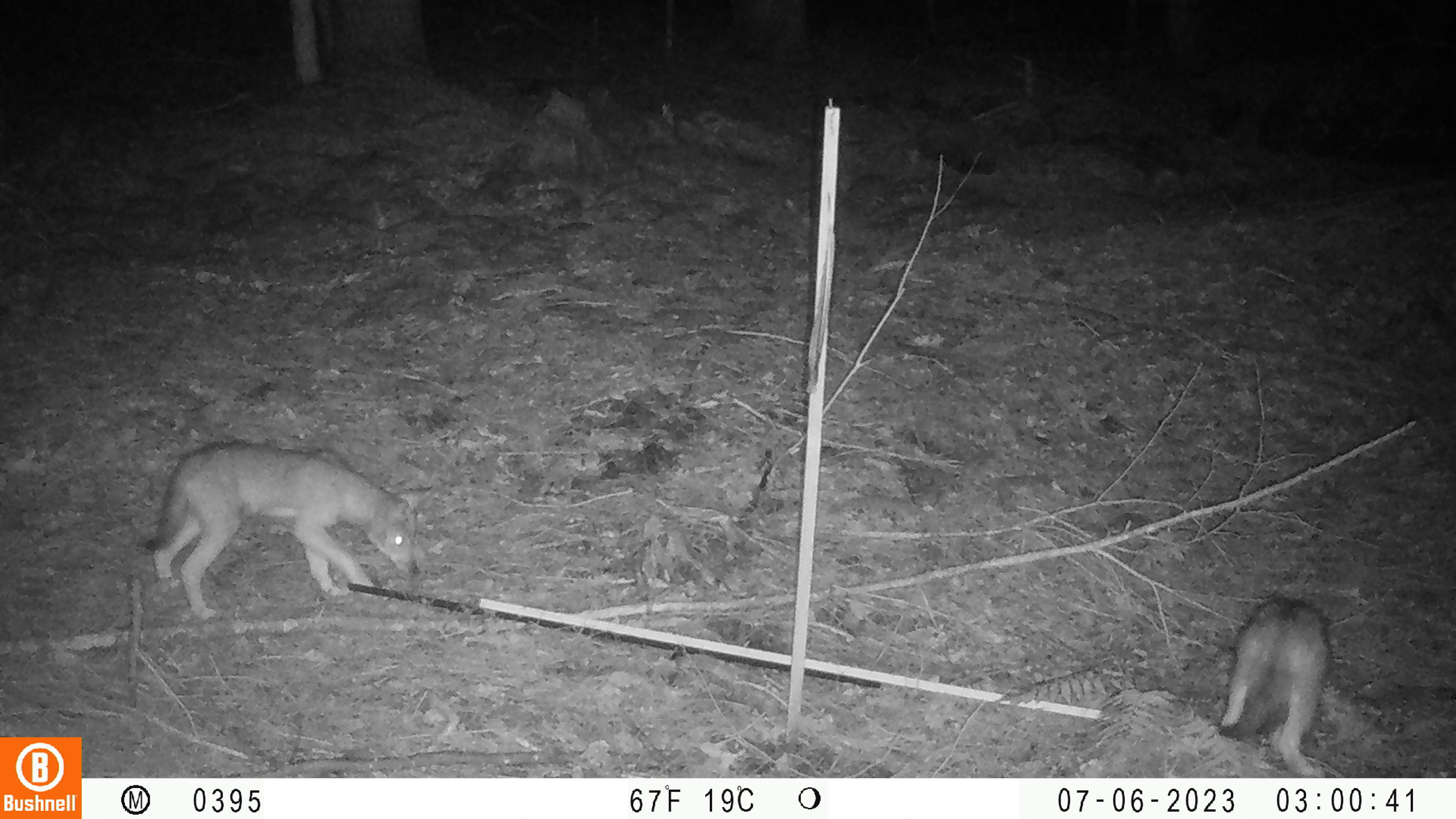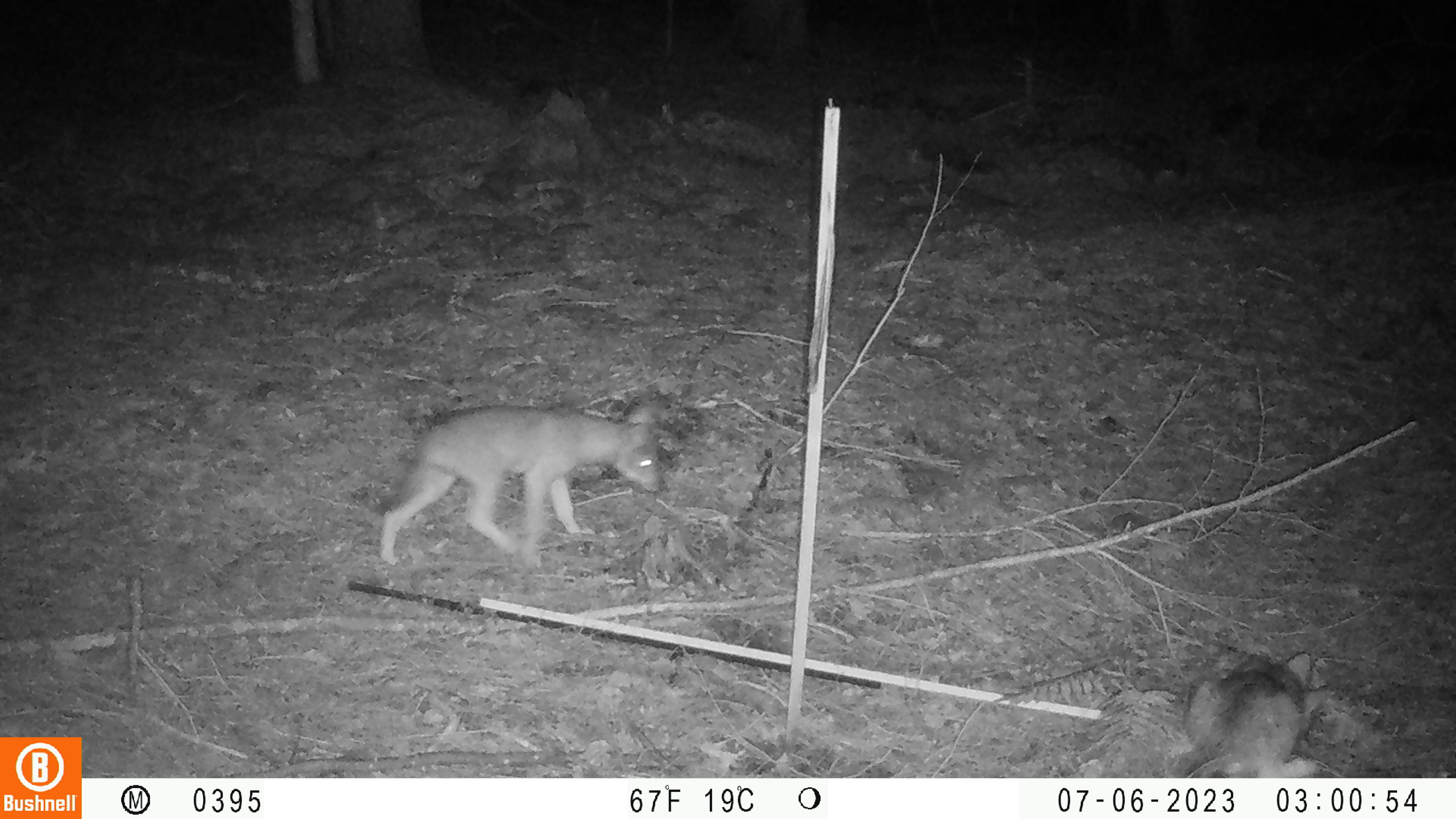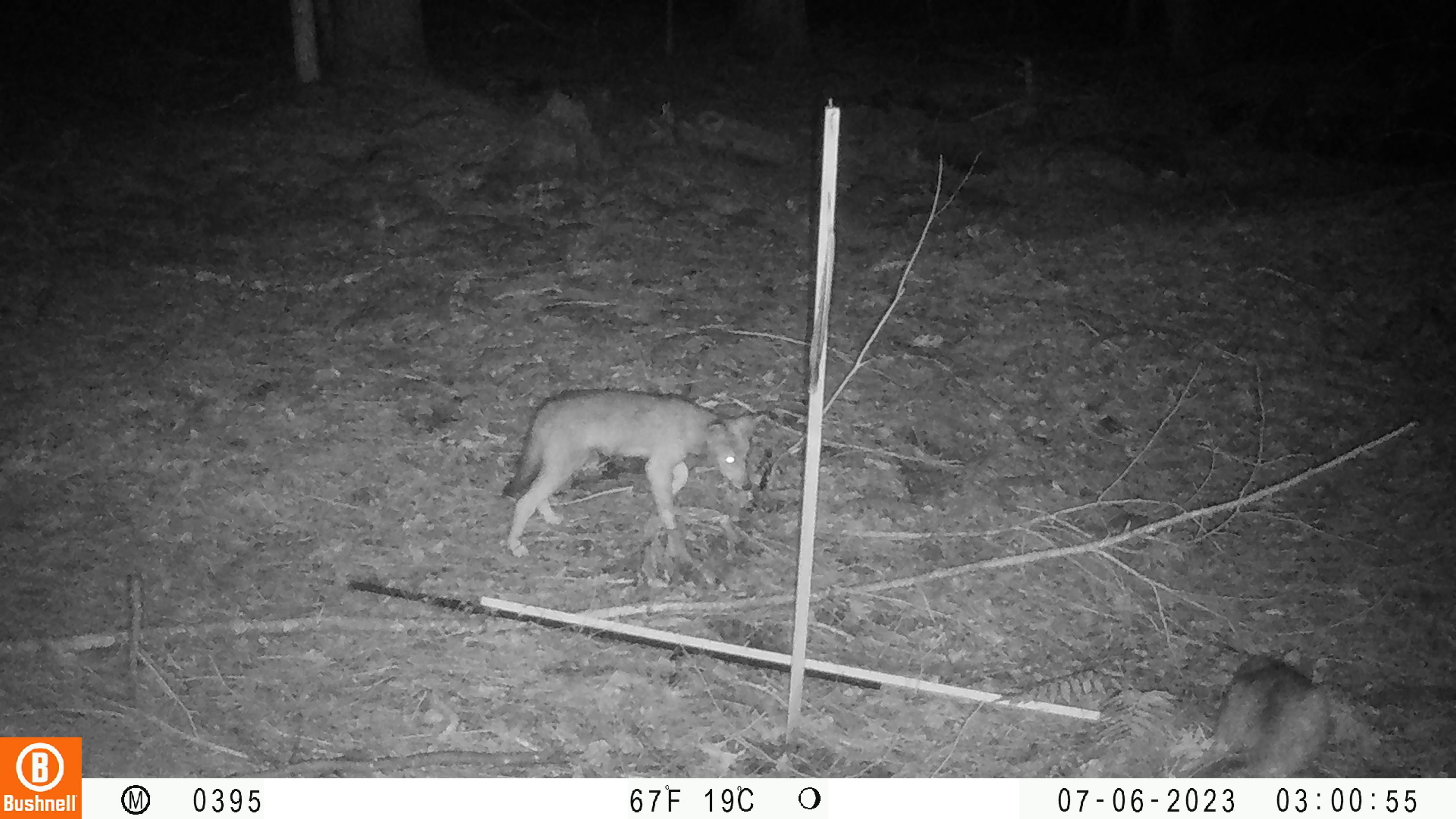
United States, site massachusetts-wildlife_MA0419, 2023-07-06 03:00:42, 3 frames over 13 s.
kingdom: Animalia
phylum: Chordata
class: Mammalia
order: Carnivora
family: Canidae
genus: Urocyon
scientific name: Urocyon cinereoargenteus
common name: gray fox